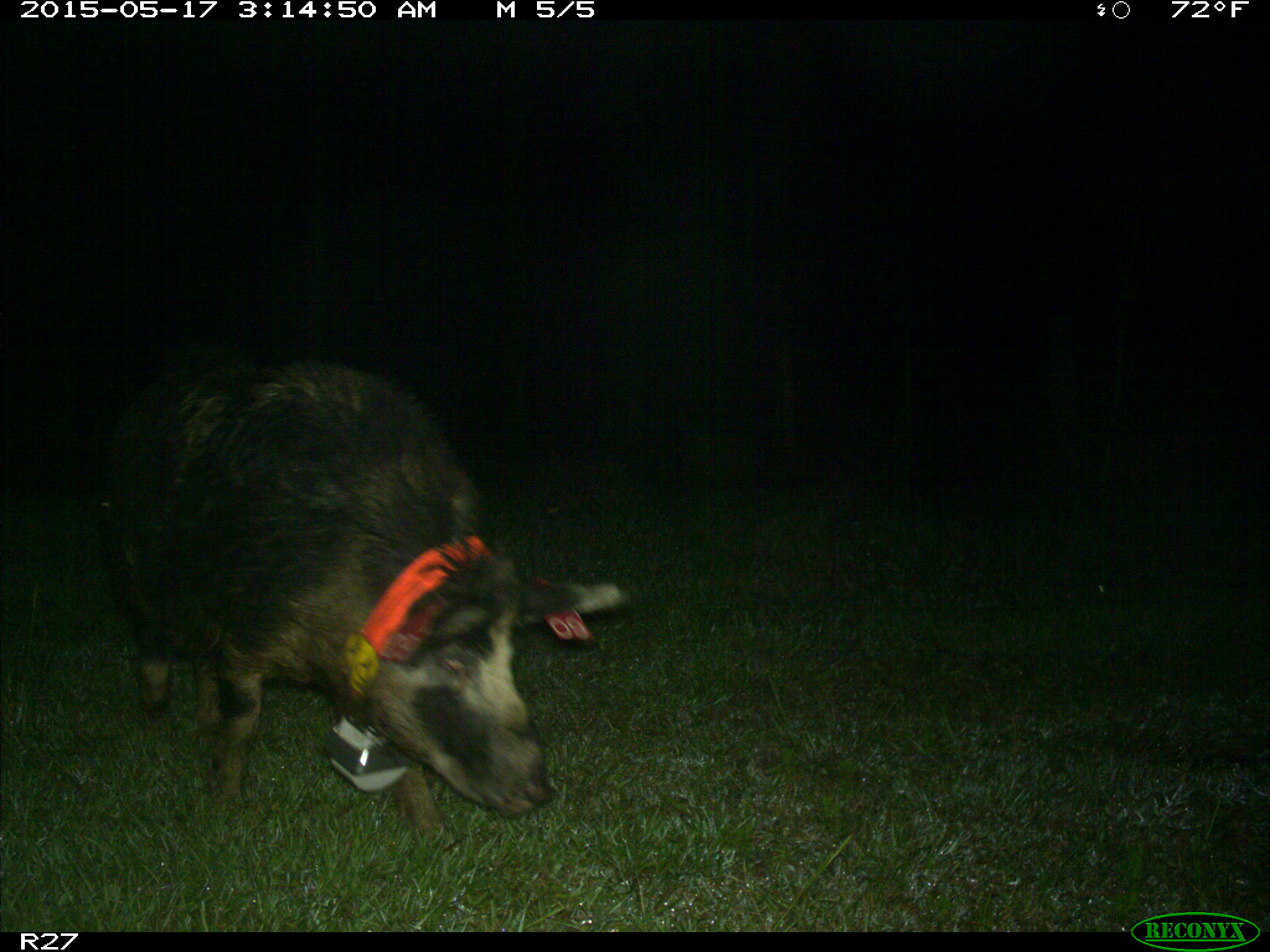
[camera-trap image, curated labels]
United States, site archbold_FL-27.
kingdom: Animalia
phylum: Chordata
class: Mammalia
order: Artiodactyla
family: Suidae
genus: Sus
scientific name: Sus scrofa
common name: wild boar